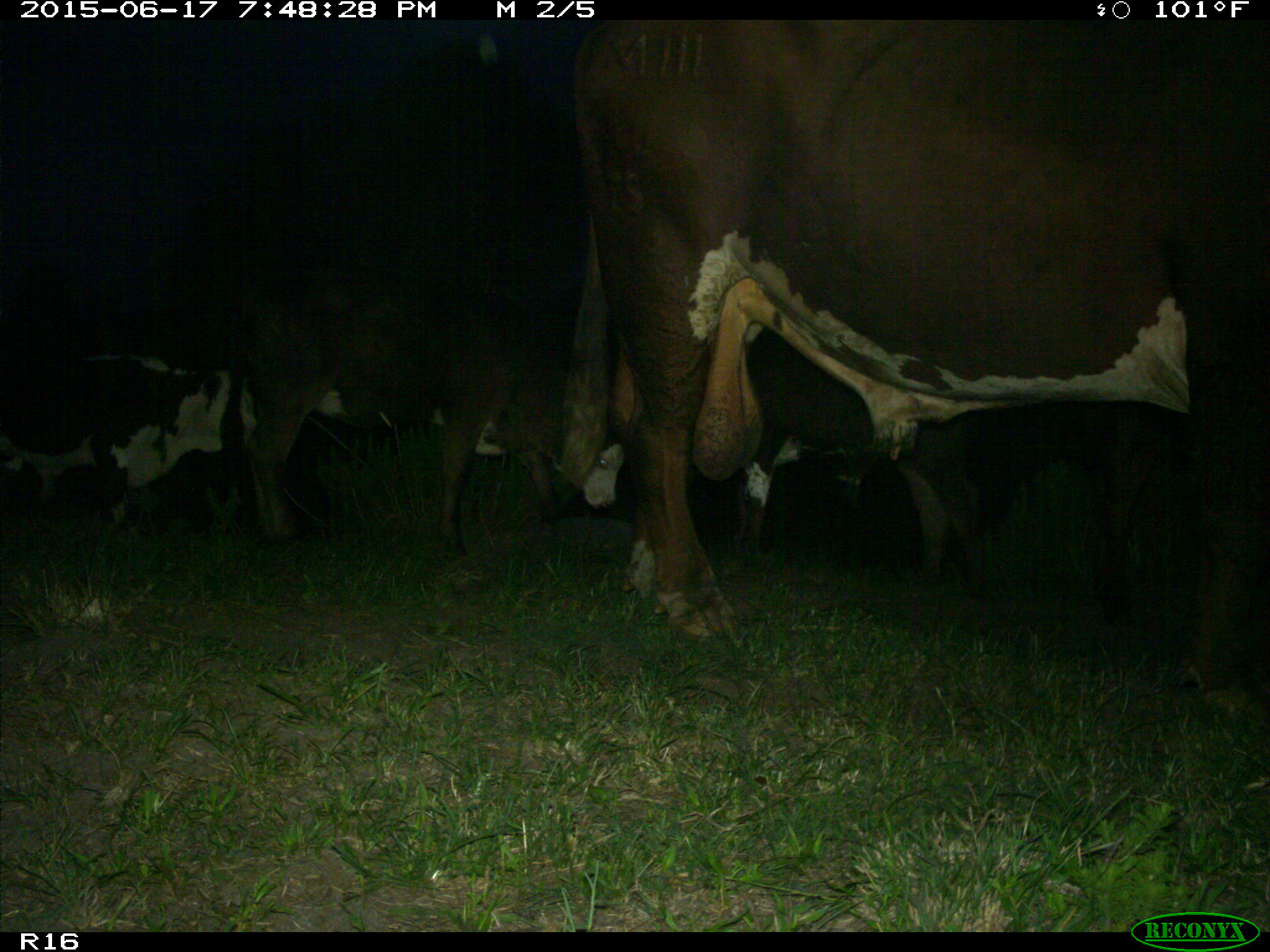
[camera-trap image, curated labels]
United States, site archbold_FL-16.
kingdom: Animalia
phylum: Chordata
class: Mammalia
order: Artiodactyla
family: Bovidae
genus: Bos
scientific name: Bos taurus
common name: domestic cow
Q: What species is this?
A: Bos taurus (domestic cow).